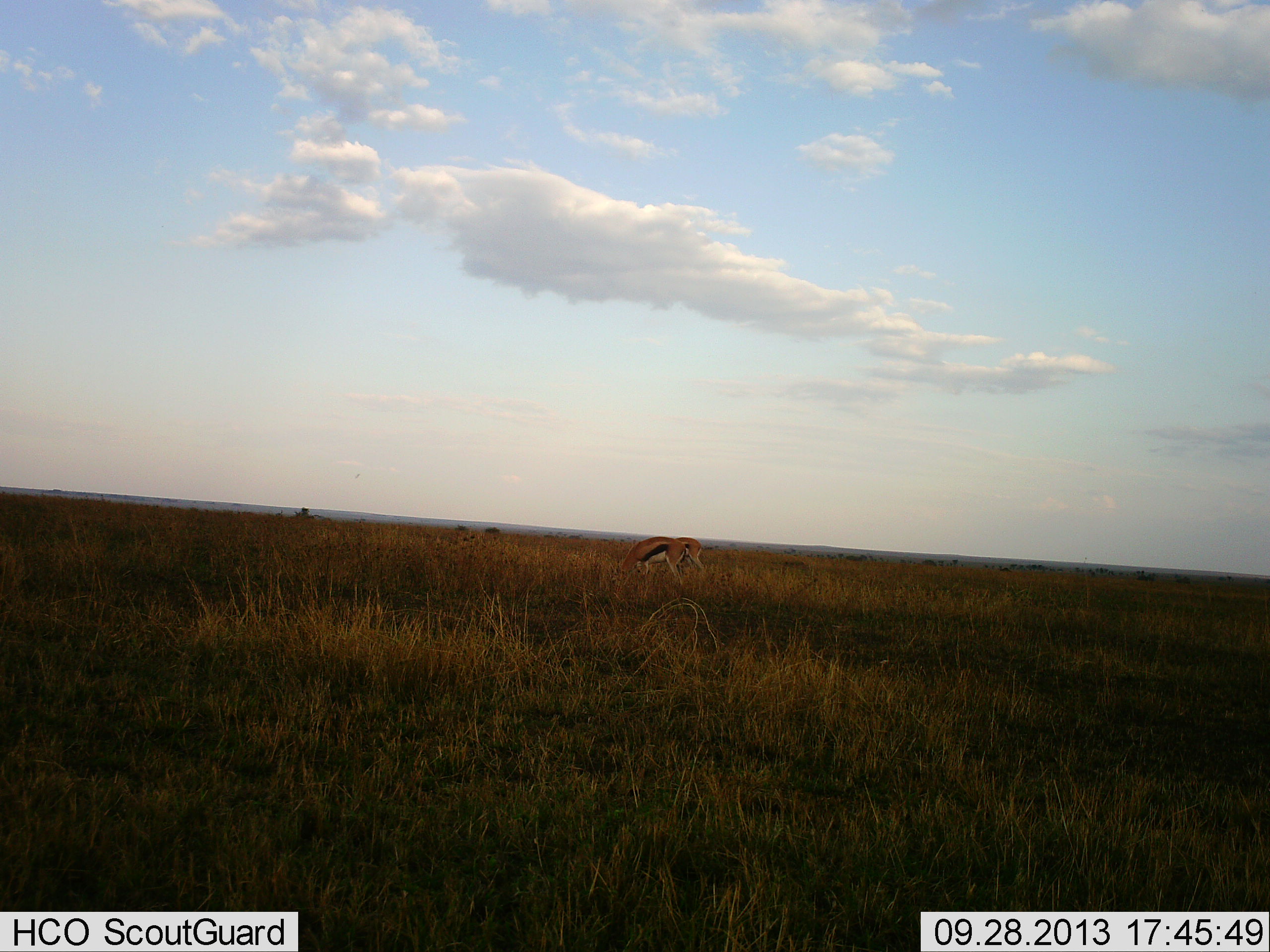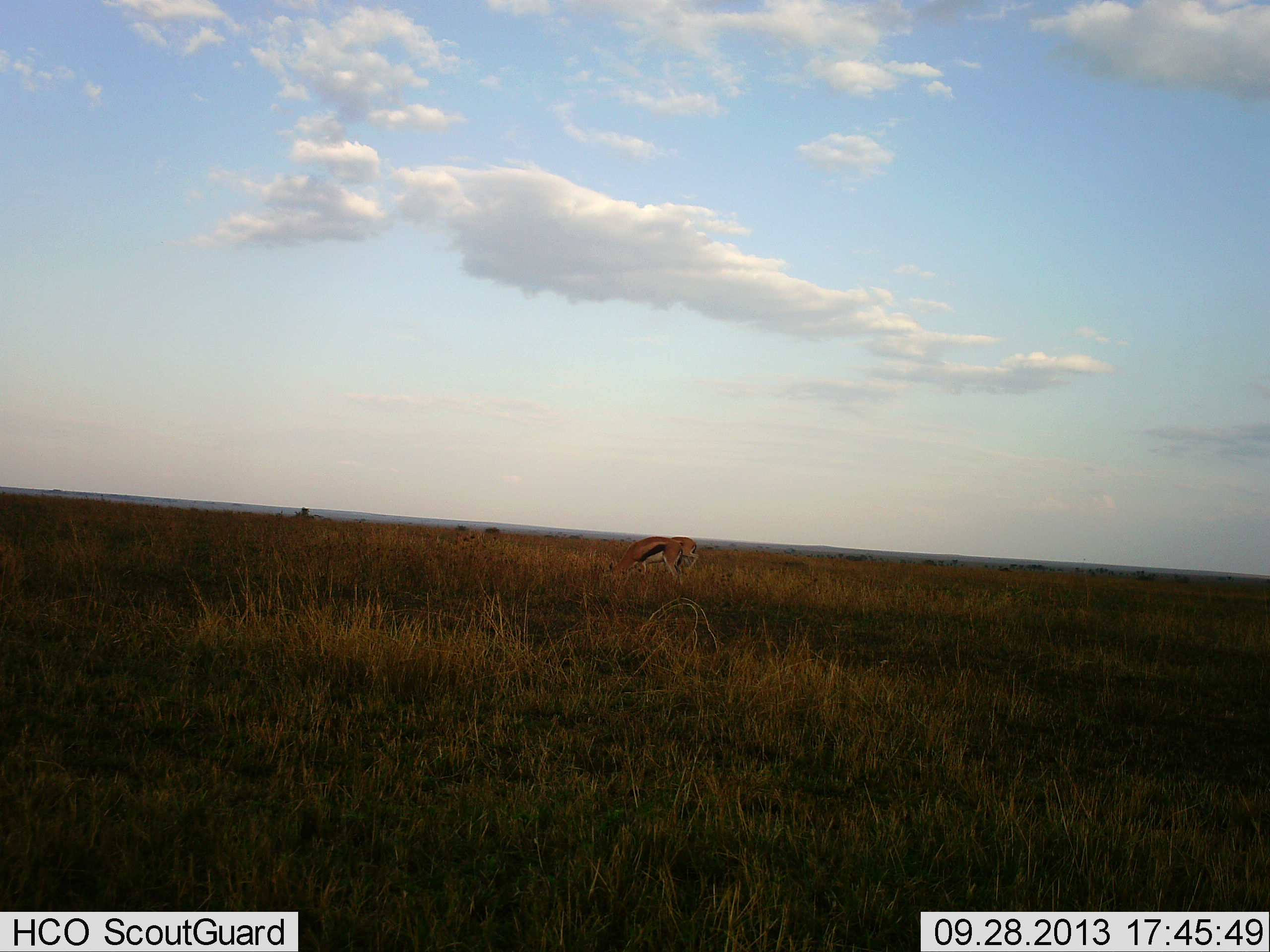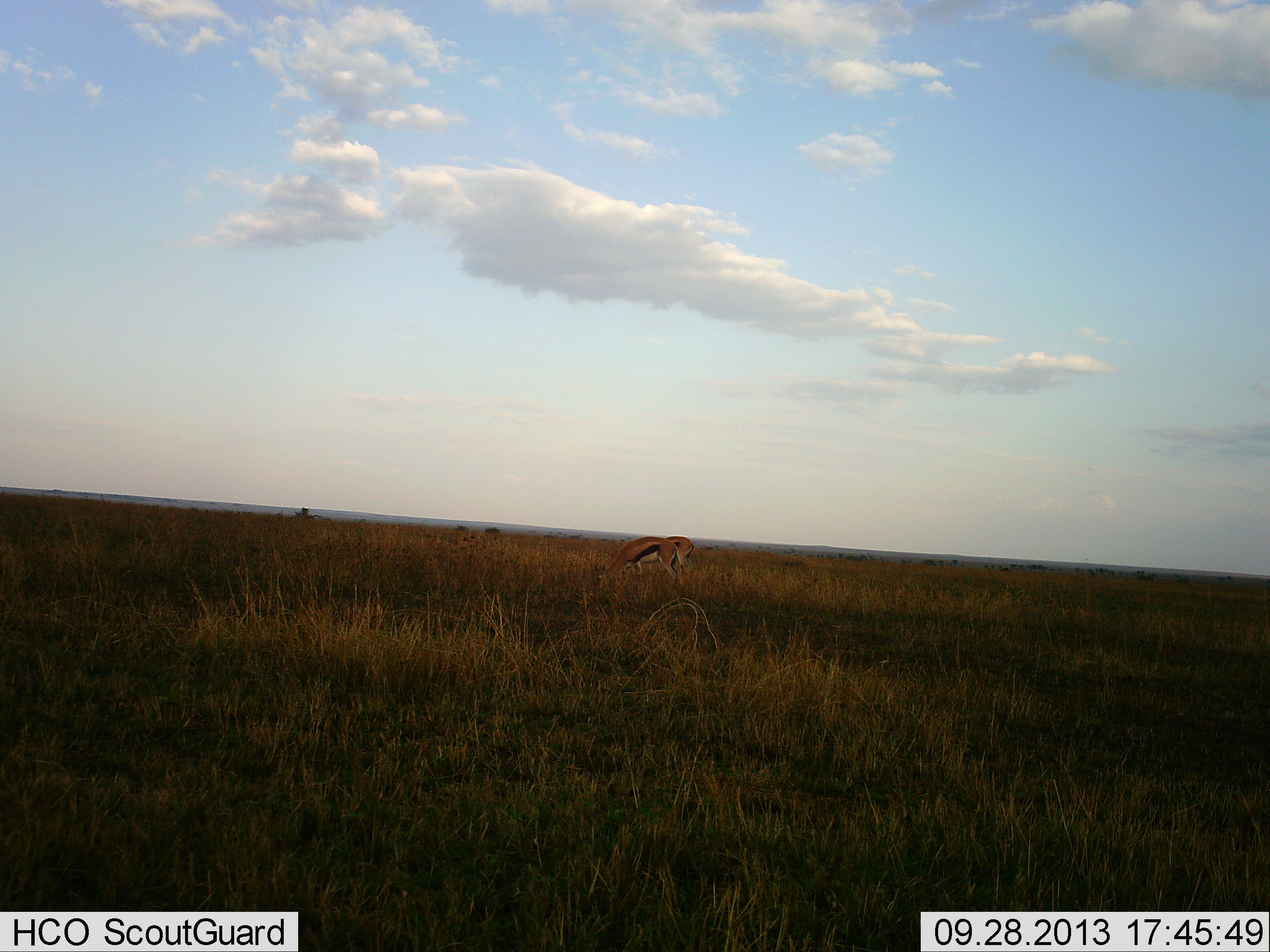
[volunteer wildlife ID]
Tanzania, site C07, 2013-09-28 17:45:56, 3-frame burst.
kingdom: Animalia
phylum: Chordata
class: Mammalia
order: Artiodactyla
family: Bovidae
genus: Eudorcas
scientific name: Eudorcas thomsonii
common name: thomson's gazelle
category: gazellethomsons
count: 2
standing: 27%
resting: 0%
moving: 14%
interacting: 5%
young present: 0%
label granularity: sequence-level